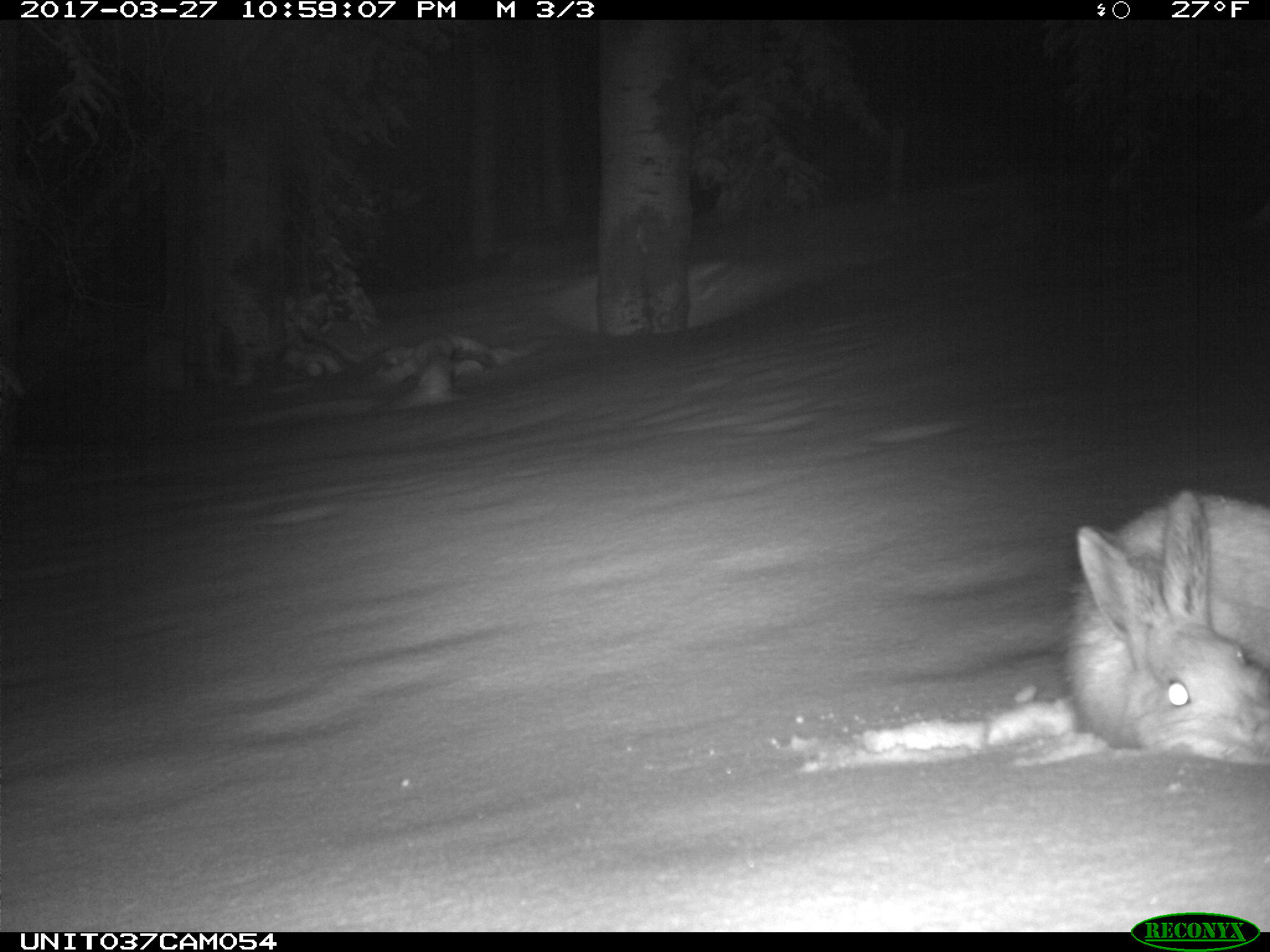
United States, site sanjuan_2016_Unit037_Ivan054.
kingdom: Animalia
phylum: Chordata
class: Mammalia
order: Lagomorpha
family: Leporidae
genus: Lepus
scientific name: Lepus americanus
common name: snowshoe hare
Lepus americanus (snowshoe hare).